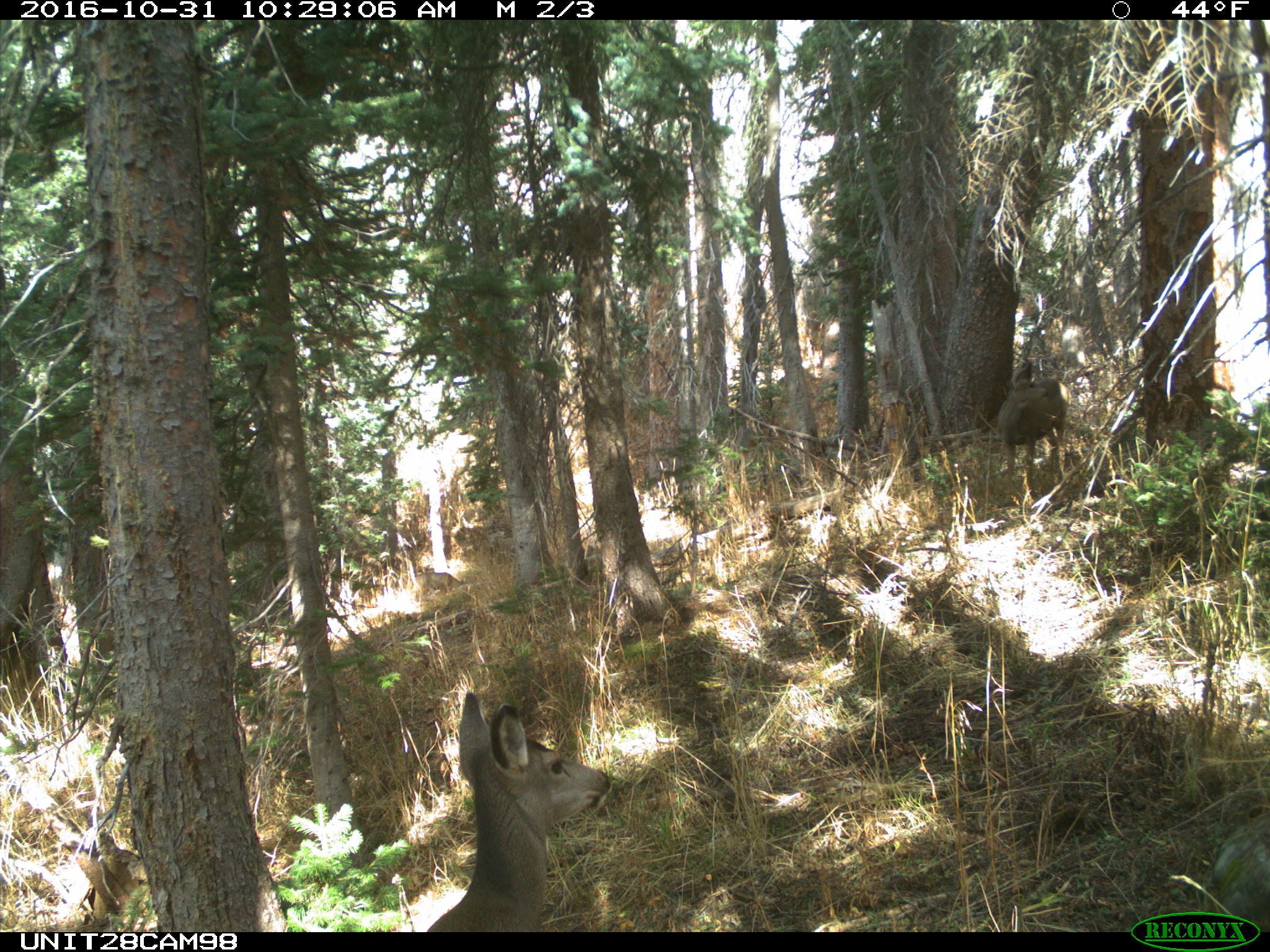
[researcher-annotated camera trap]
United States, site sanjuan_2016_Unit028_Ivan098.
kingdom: Animalia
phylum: Chordata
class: Mammalia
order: Artiodactyla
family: Cervidae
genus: Odocoileus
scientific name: Odocoileus hemionus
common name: mule deer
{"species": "Odocoileus hemionus (mule deer)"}